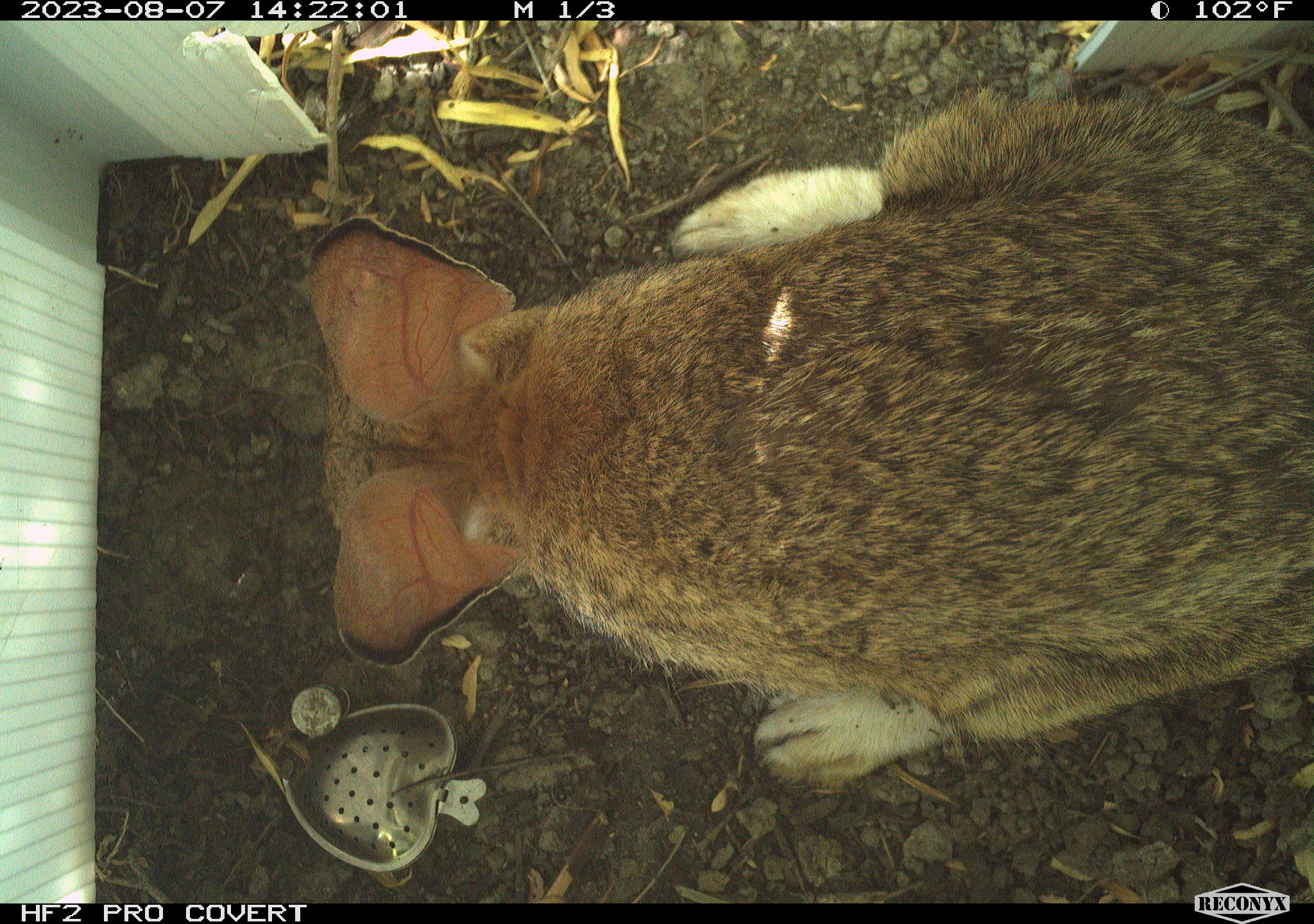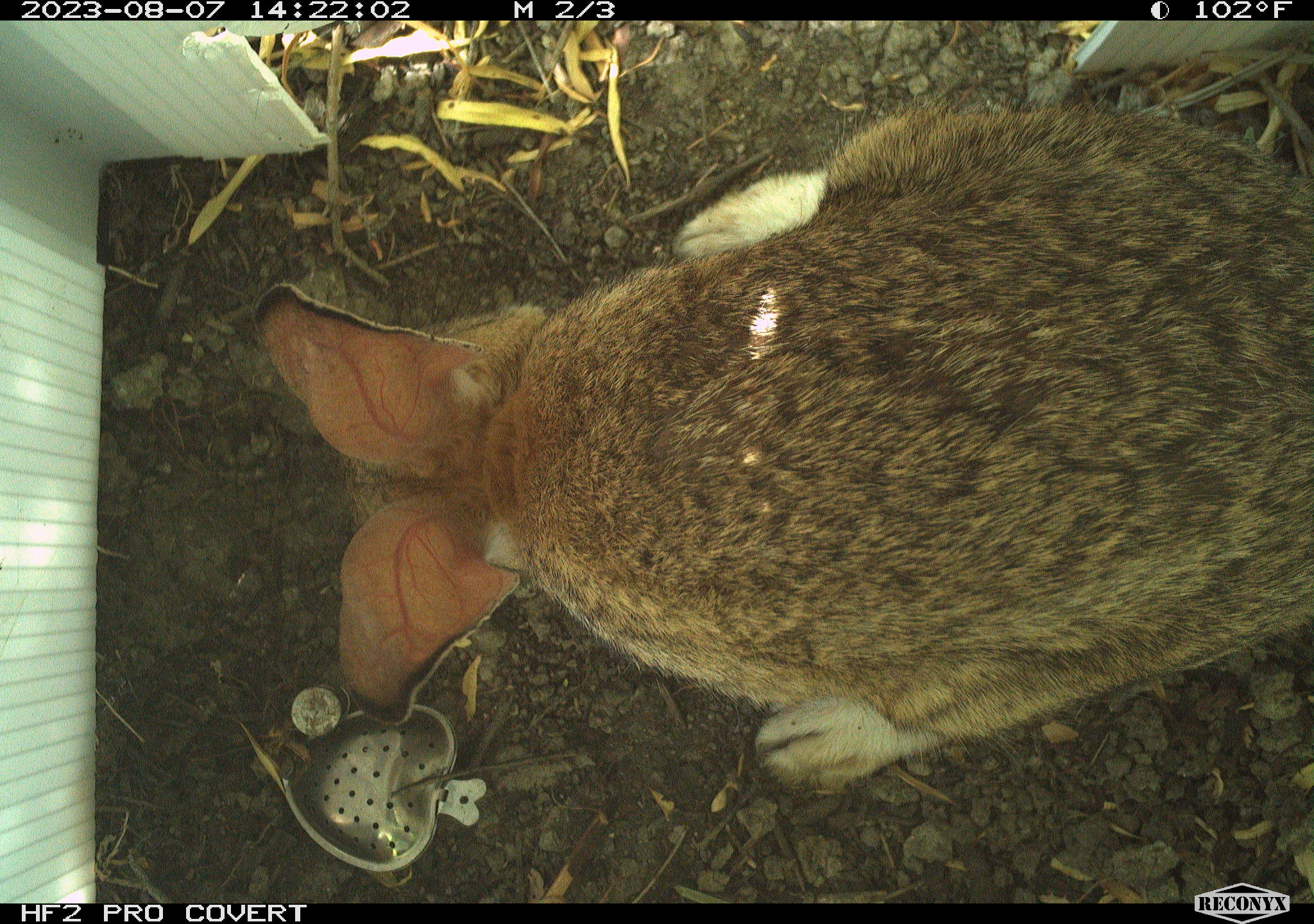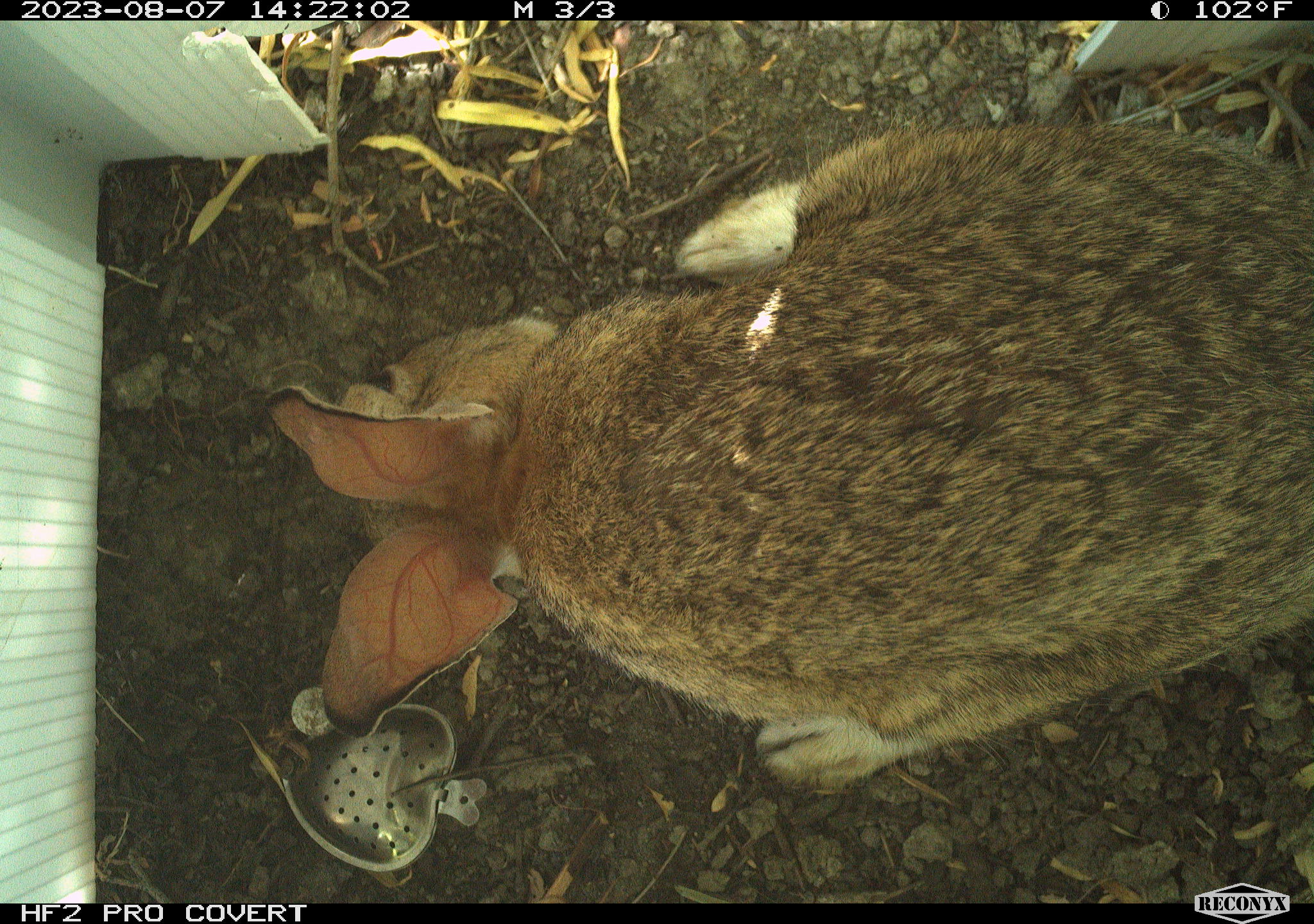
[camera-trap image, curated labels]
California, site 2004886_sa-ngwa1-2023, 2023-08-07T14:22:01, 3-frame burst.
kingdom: Animalia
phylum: Chordata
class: Mammalia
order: Lagomorpha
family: Leporidae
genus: Sylvilagus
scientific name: Sylvilagus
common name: cottontail rabbits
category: sylvilagus species